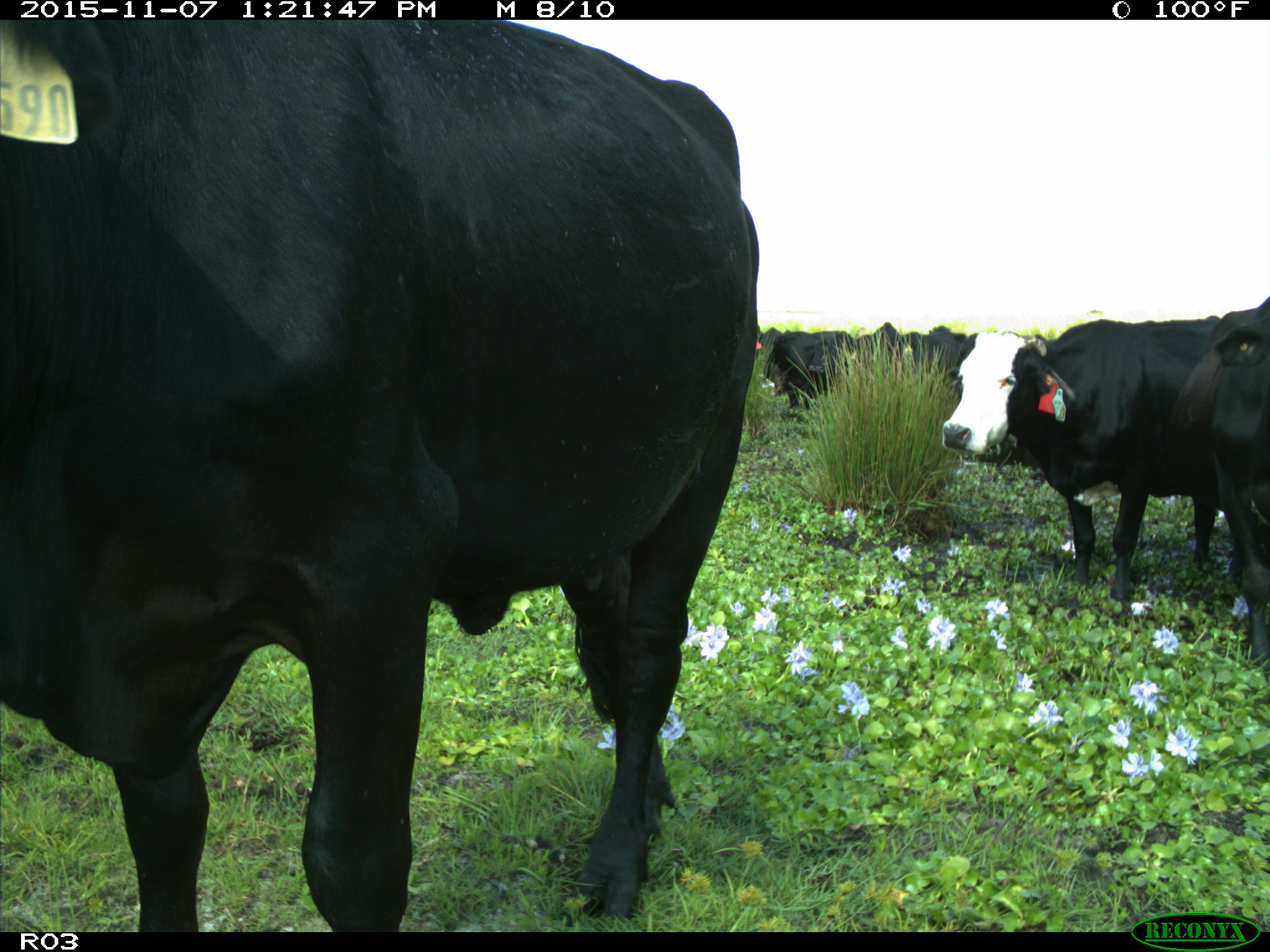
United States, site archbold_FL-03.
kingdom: Animalia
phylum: Chordata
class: Mammalia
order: Artiodactyla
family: Bovidae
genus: Bos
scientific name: Bos taurus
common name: domestic cow